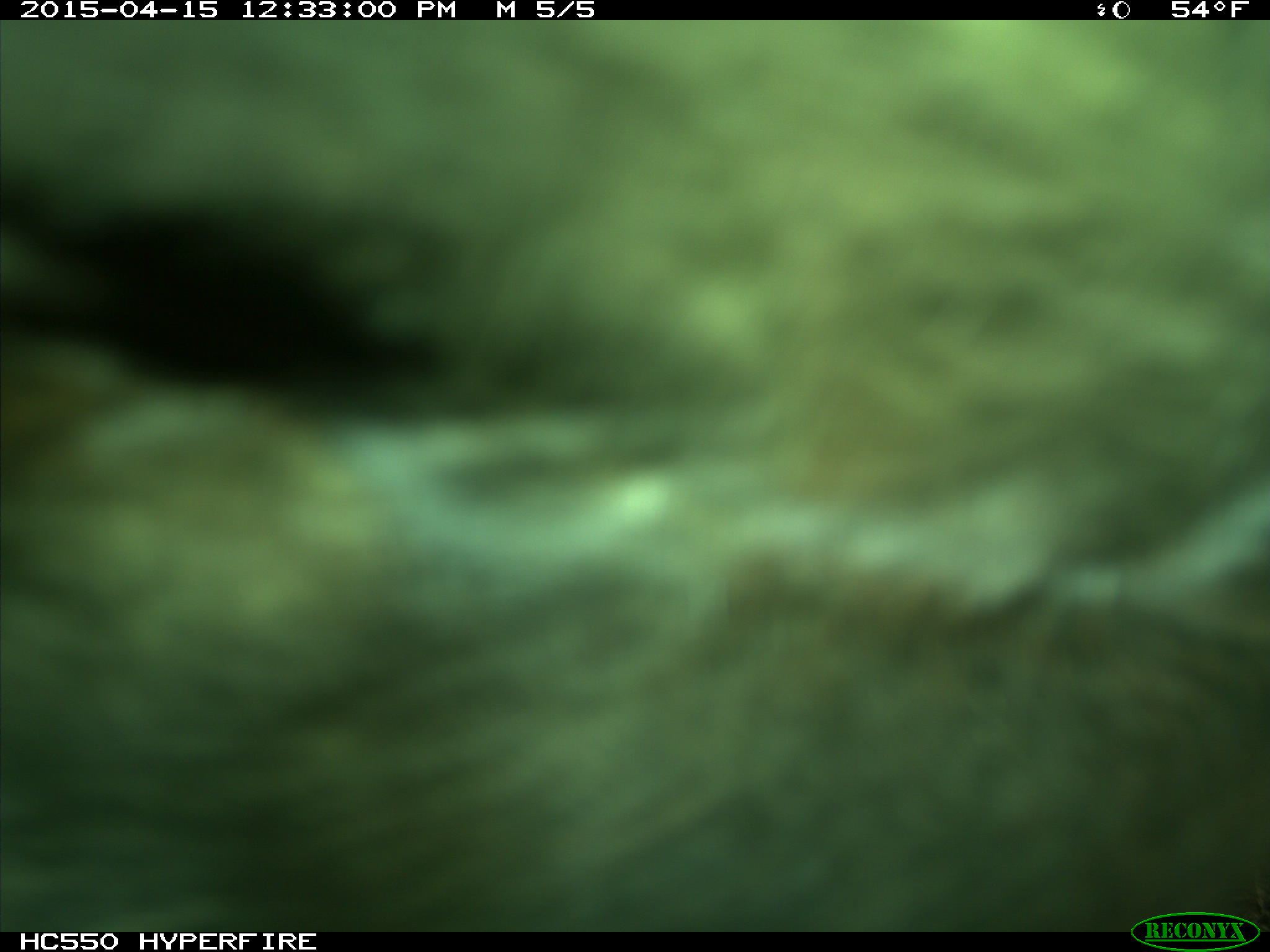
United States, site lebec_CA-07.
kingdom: Animalia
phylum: Chordata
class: Mammalia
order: Artiodactyla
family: Bovidae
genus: Bos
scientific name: Bos taurus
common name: domestic cow